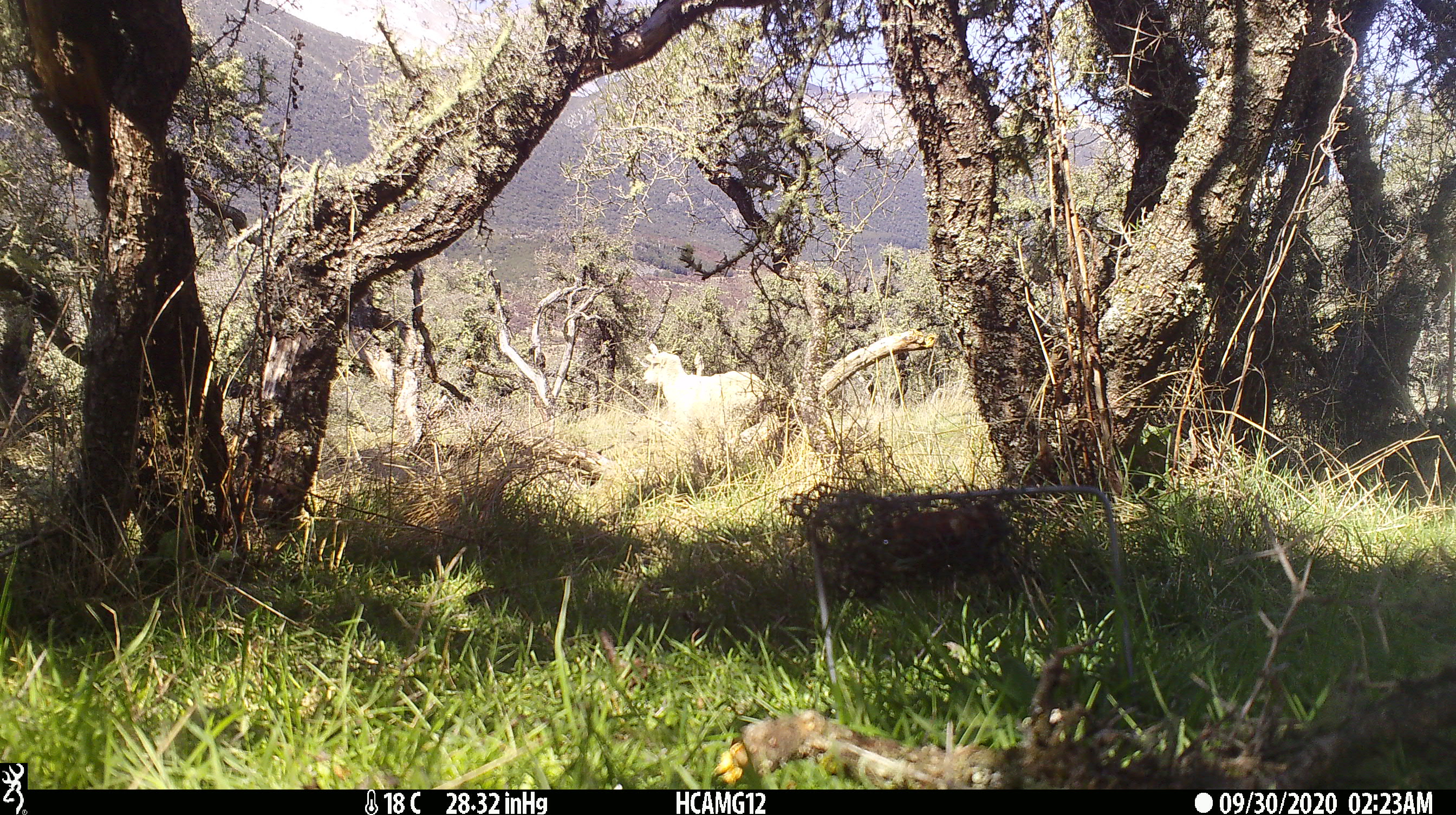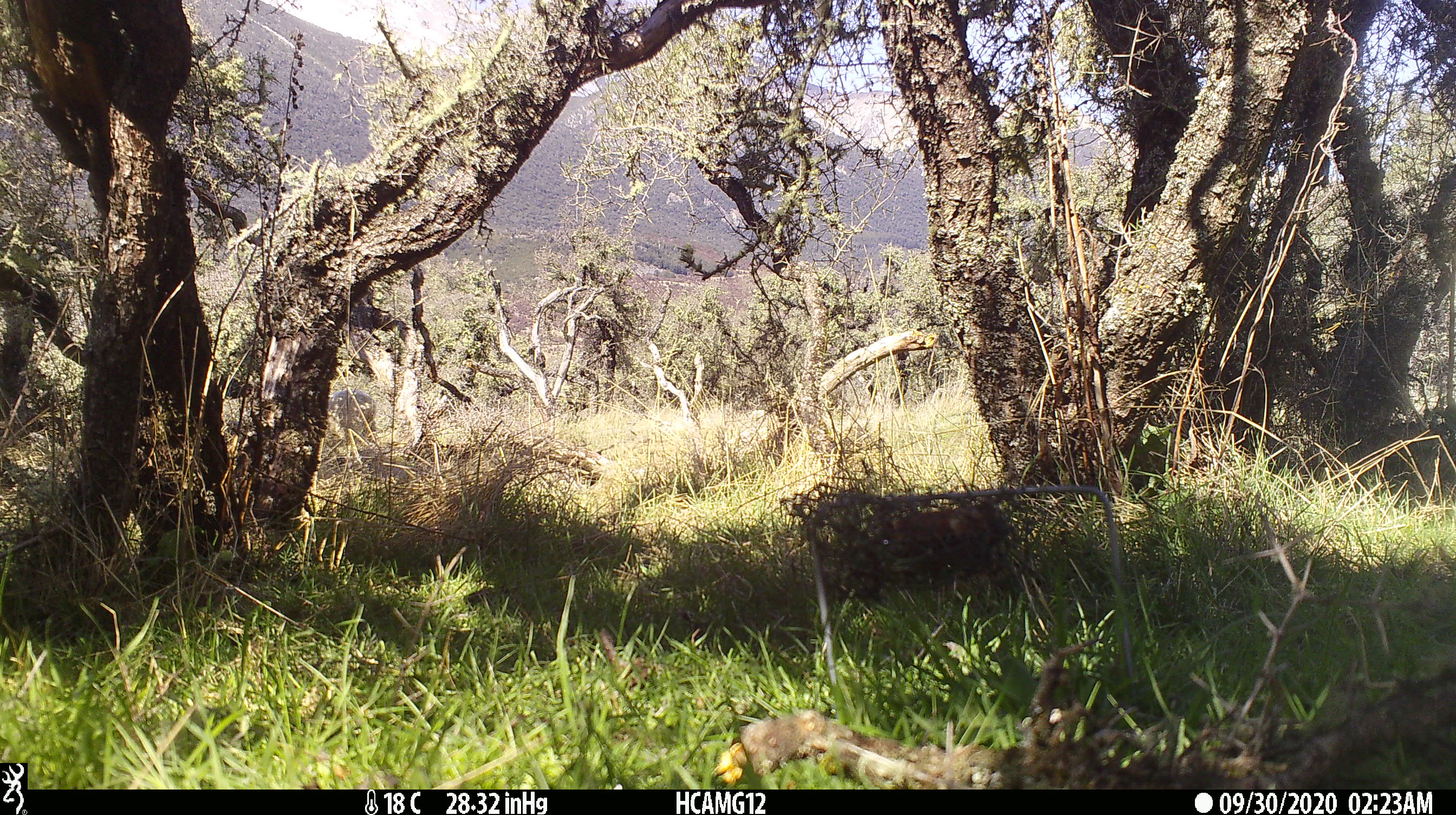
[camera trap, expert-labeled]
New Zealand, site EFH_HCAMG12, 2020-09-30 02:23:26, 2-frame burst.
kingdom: Animalia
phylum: Chordata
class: Mammalia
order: Artiodactyla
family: Bovidae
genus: Ovis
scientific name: Ovis aries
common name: domestic sheep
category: sheep